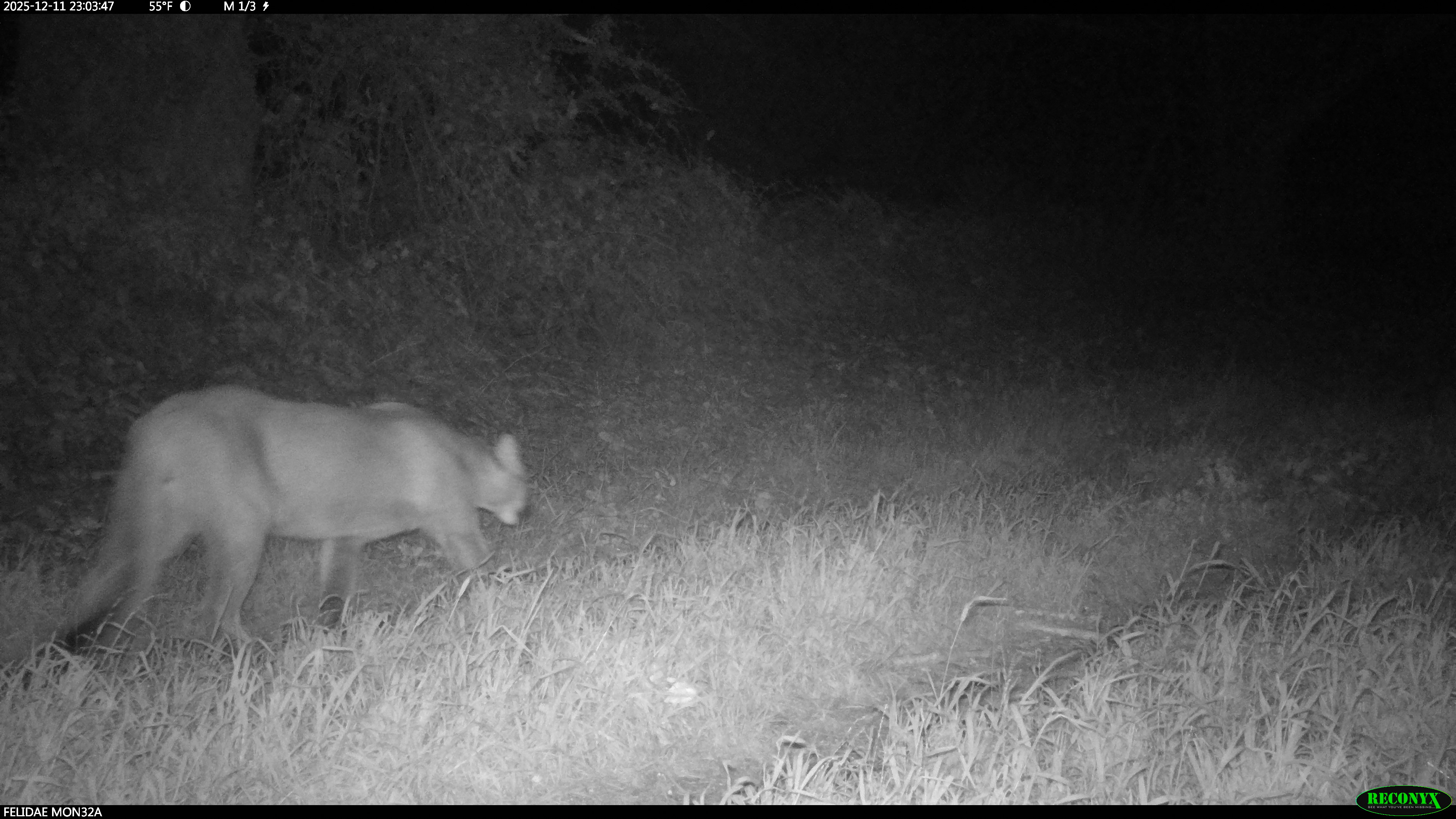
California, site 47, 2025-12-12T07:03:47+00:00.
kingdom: Animalia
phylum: Chordata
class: Mammalia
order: Carnivora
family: Felidae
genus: Puma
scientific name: Puma concolor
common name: puma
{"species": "puma (Puma concolor)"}